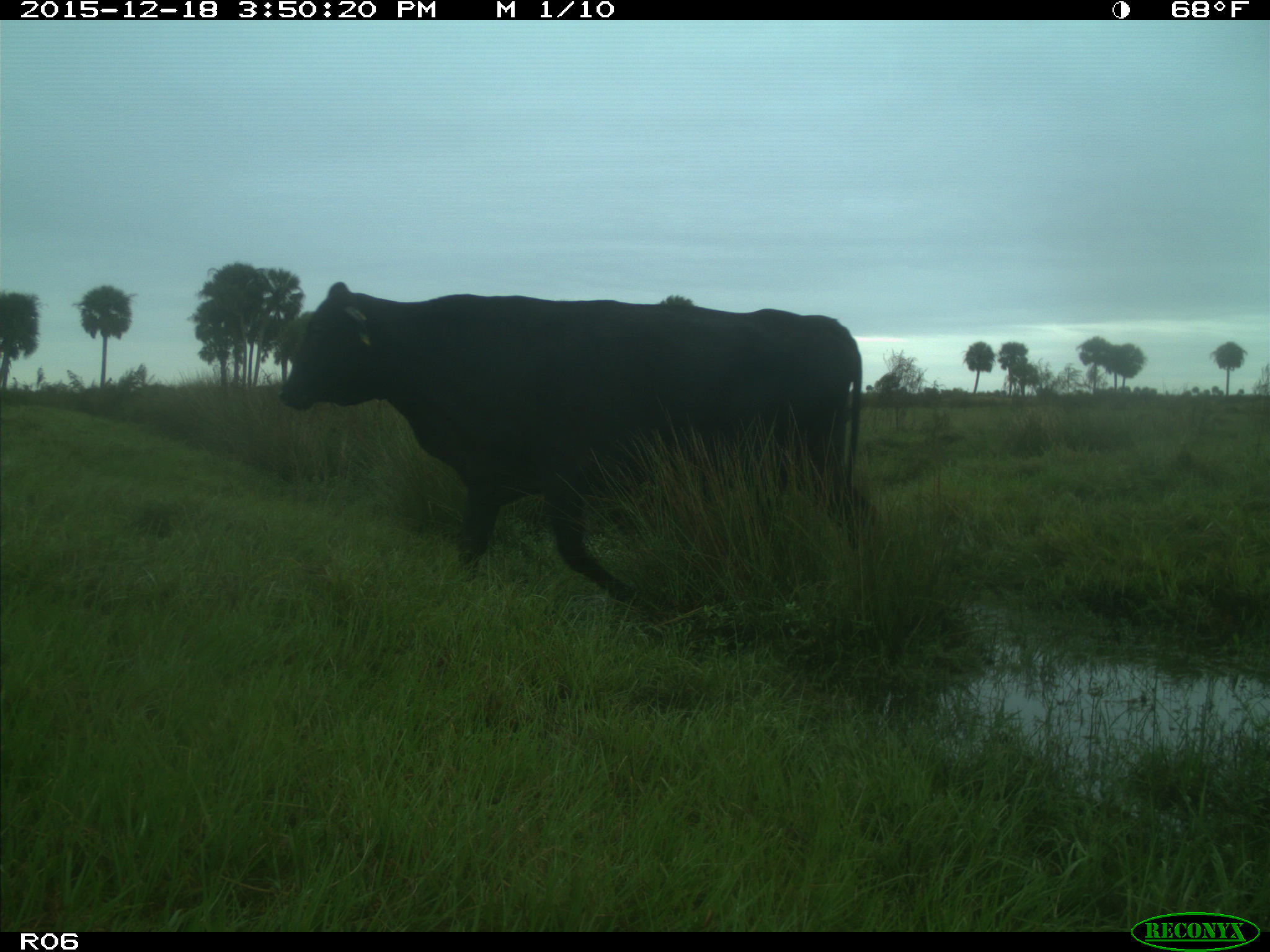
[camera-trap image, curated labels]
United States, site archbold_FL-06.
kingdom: Animalia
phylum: Chordata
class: Mammalia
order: Artiodactyla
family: Bovidae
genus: Bos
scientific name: Bos taurus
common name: domestic cow